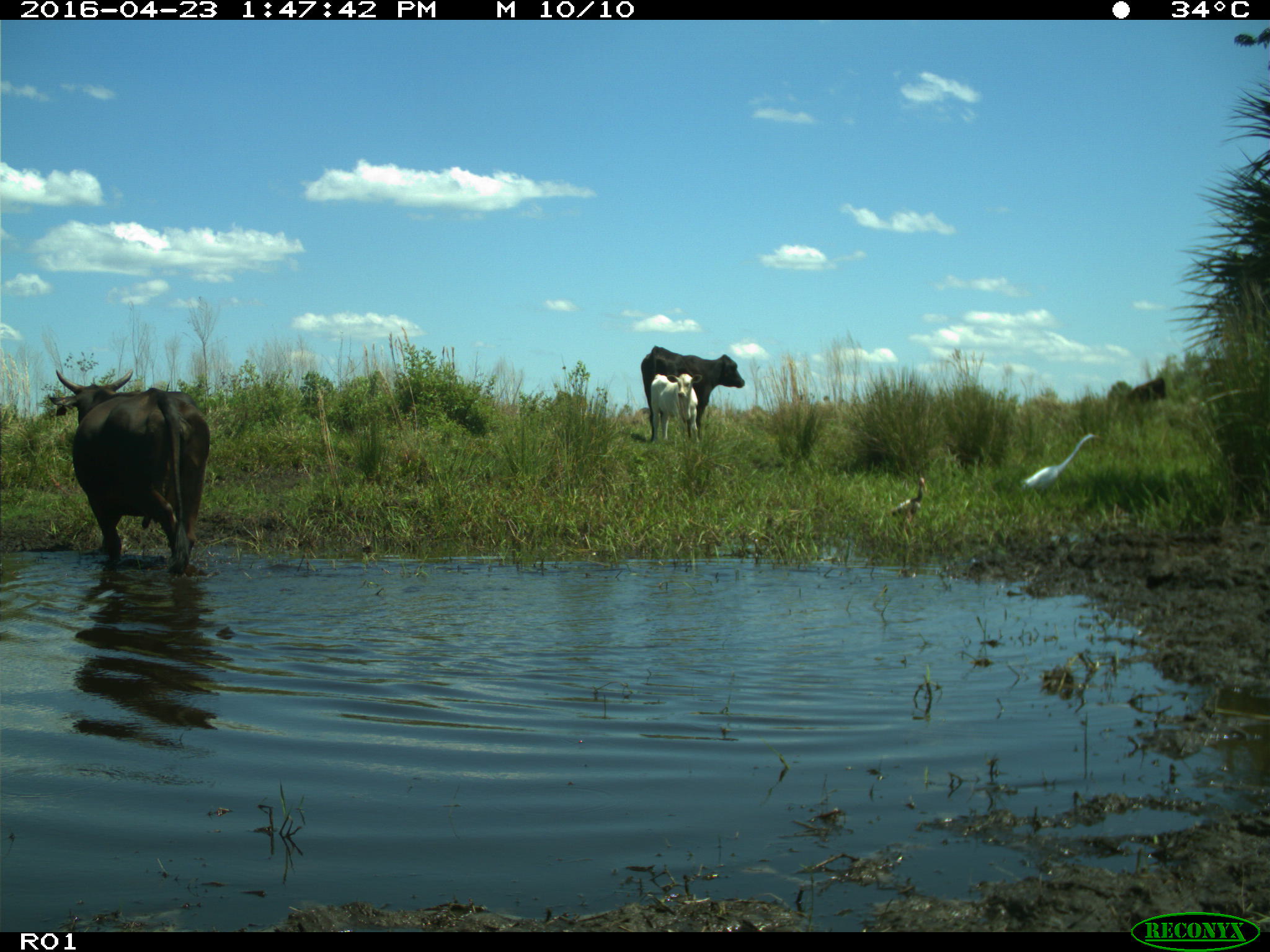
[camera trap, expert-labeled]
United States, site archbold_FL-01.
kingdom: Animalia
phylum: Chordata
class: Mammalia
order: Artiodactyla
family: Bovidae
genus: Bos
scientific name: Bos taurus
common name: domestic cow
Bos taurus (domestic cow).